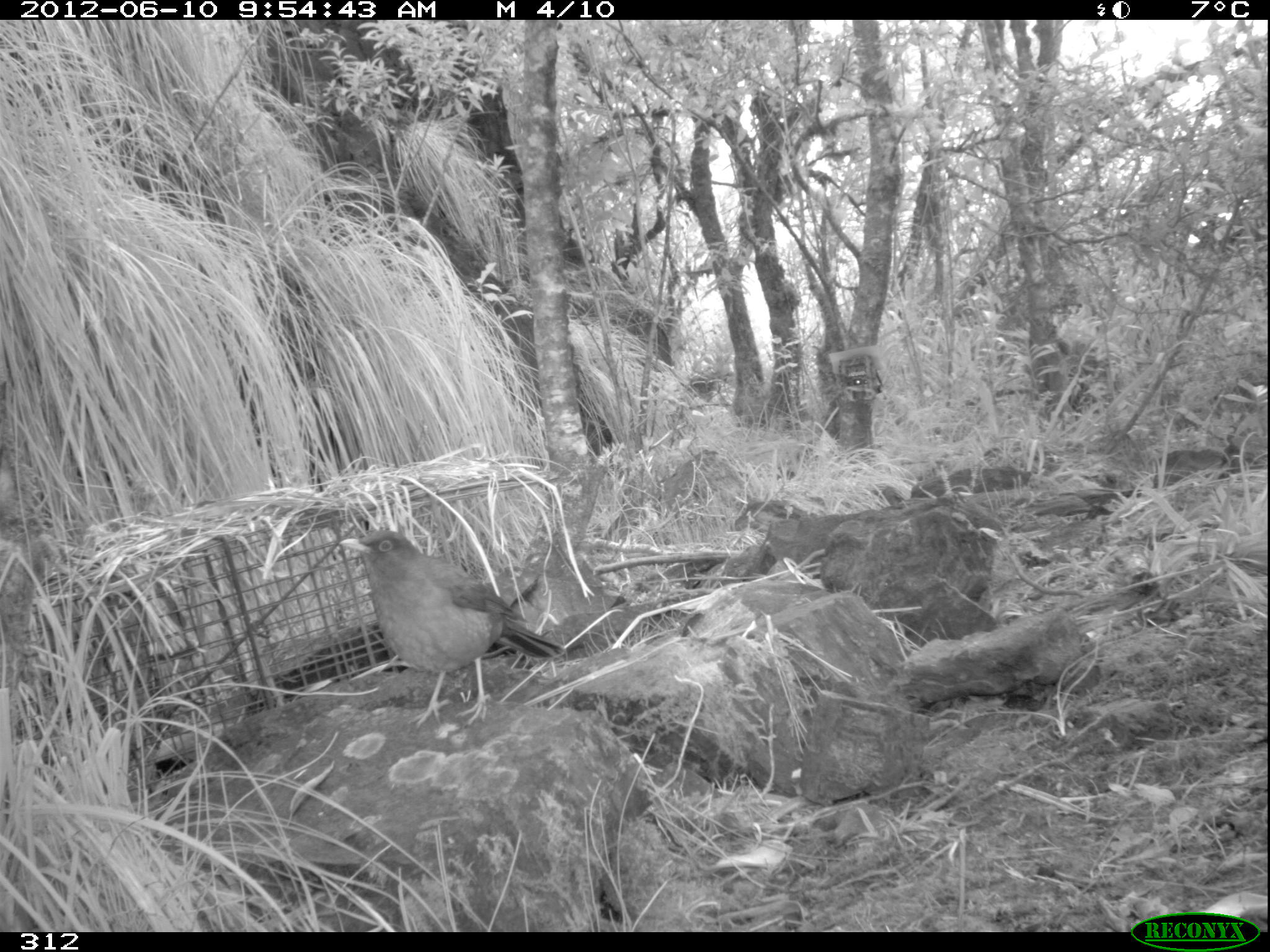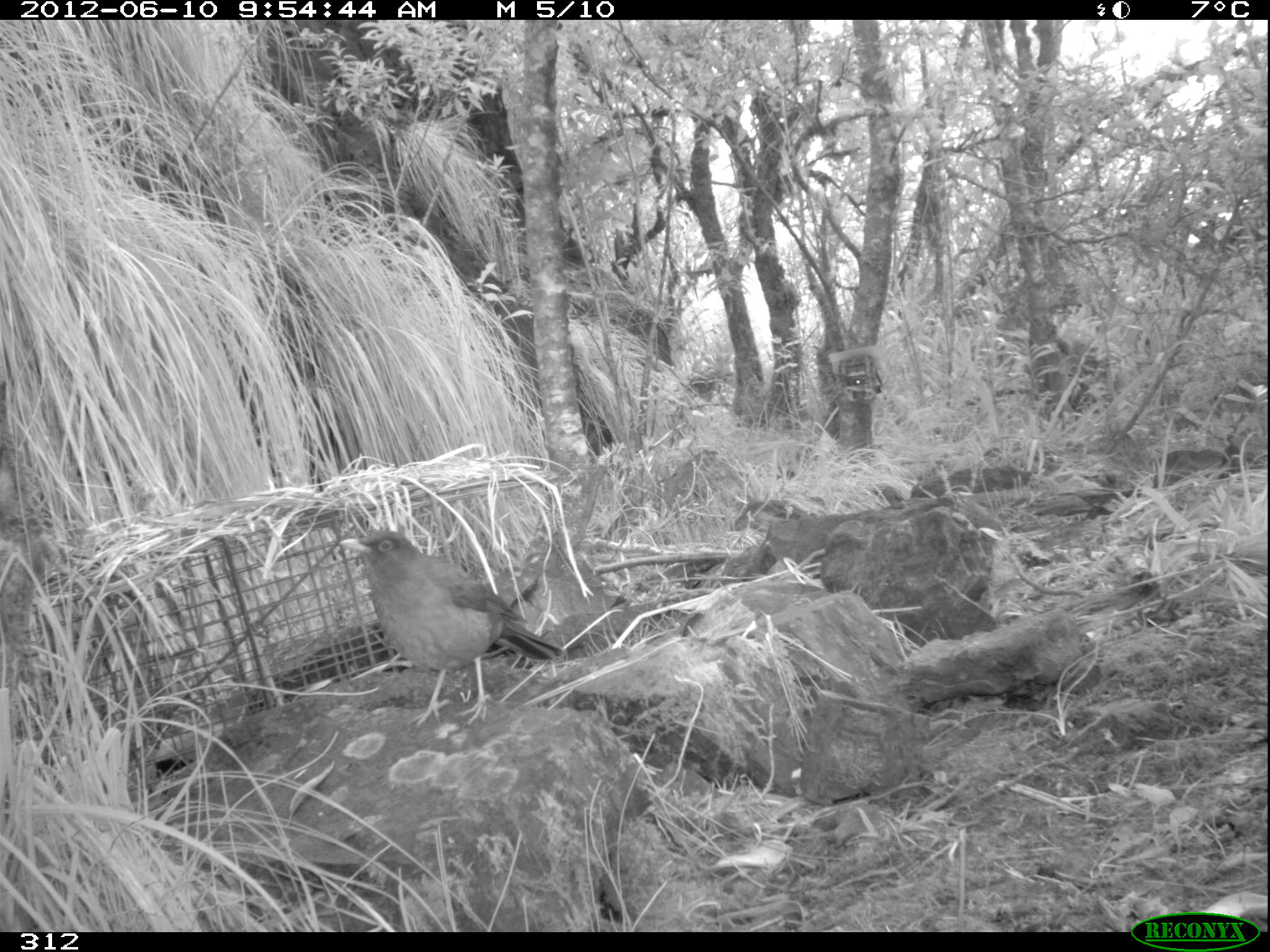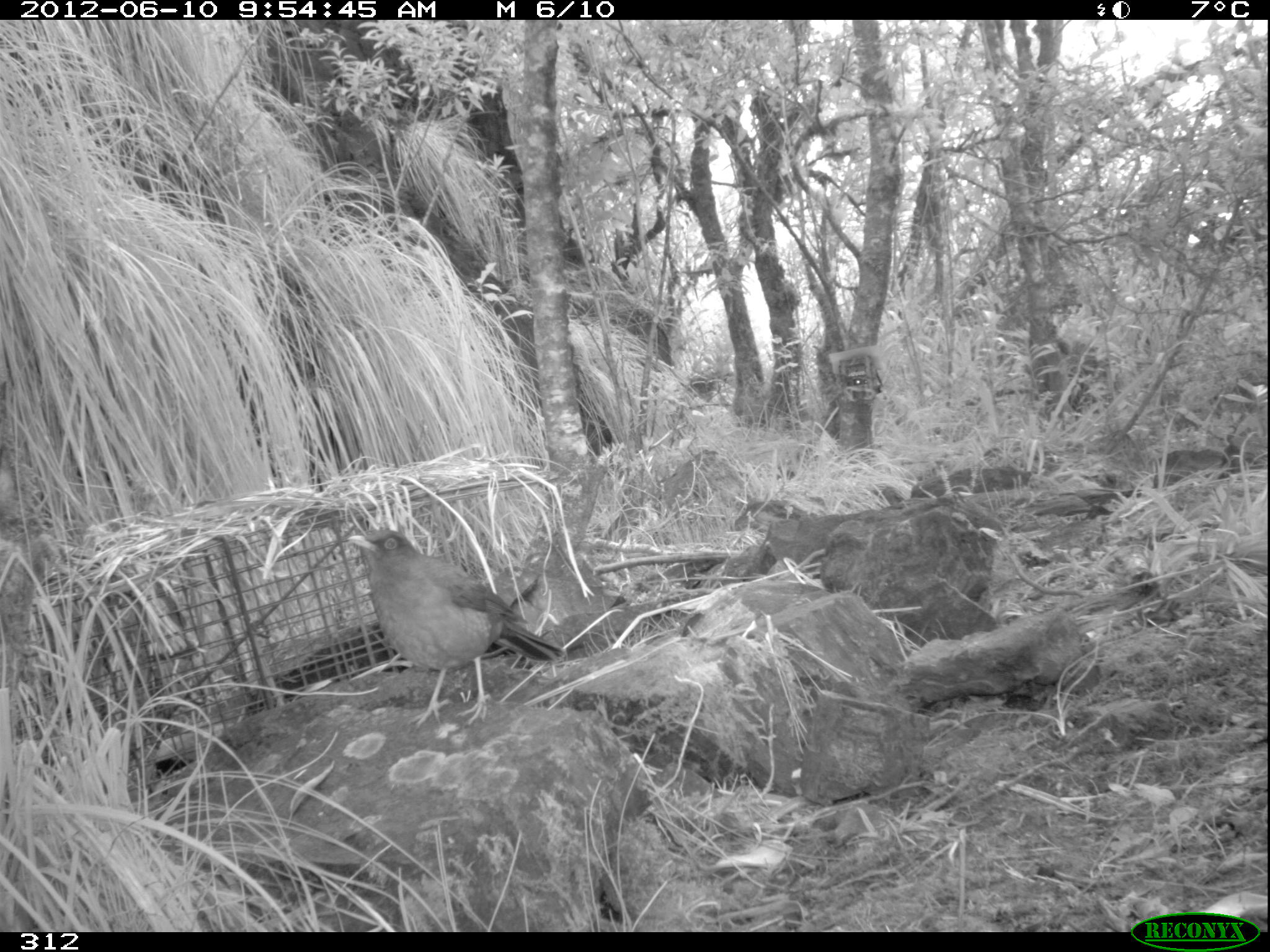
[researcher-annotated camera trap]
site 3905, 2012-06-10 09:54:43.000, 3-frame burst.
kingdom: Animalia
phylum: Chordata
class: Aves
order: Passeriformes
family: Turdidae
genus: Turdus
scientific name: Turdus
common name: true thrushes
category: turdus sp